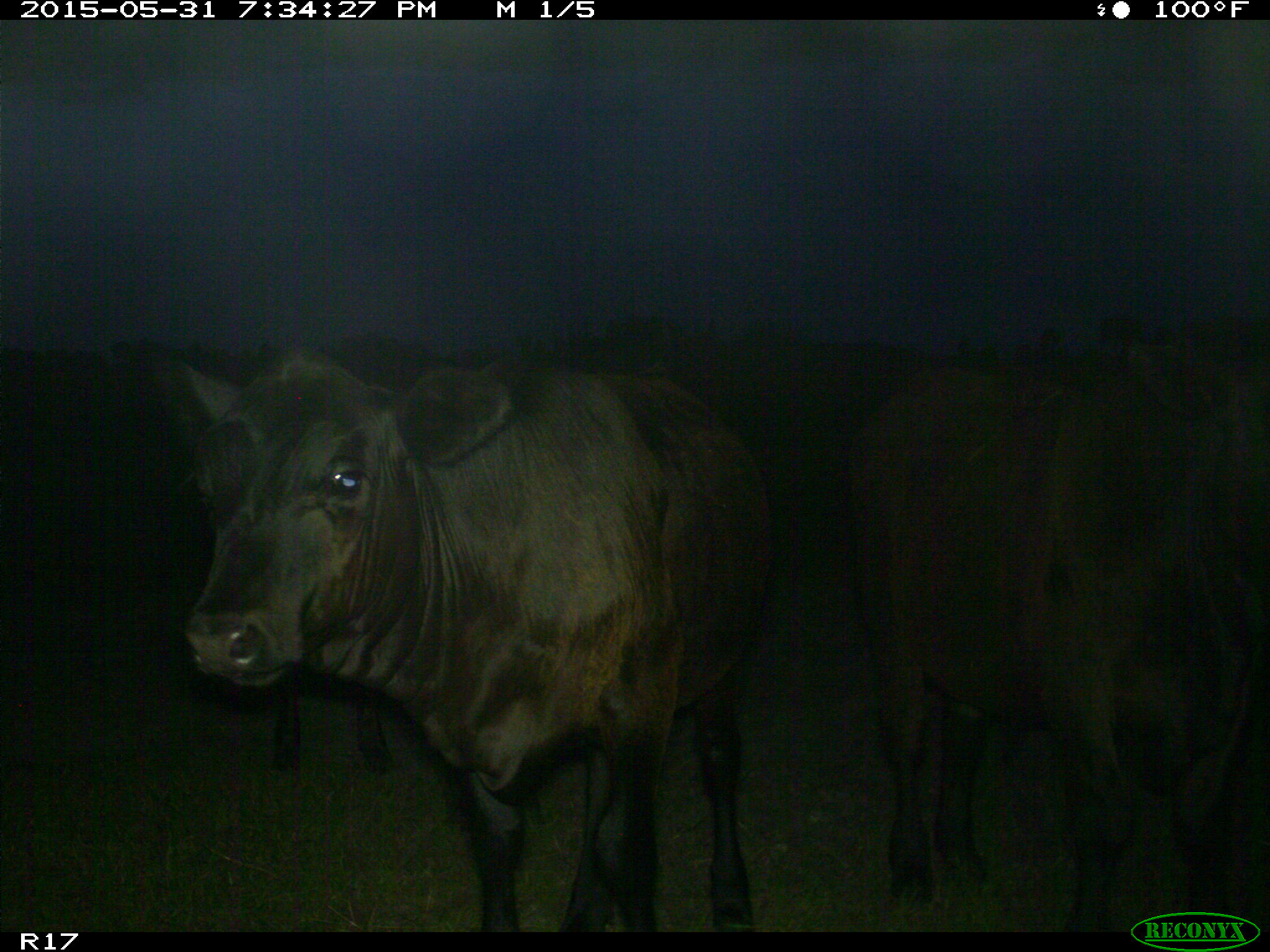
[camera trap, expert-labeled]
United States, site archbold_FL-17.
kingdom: Animalia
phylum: Chordata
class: Mammalia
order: Artiodactyla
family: Bovidae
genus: Bos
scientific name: Bos taurus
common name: domestic cow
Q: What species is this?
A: Bos taurus (domestic cow).